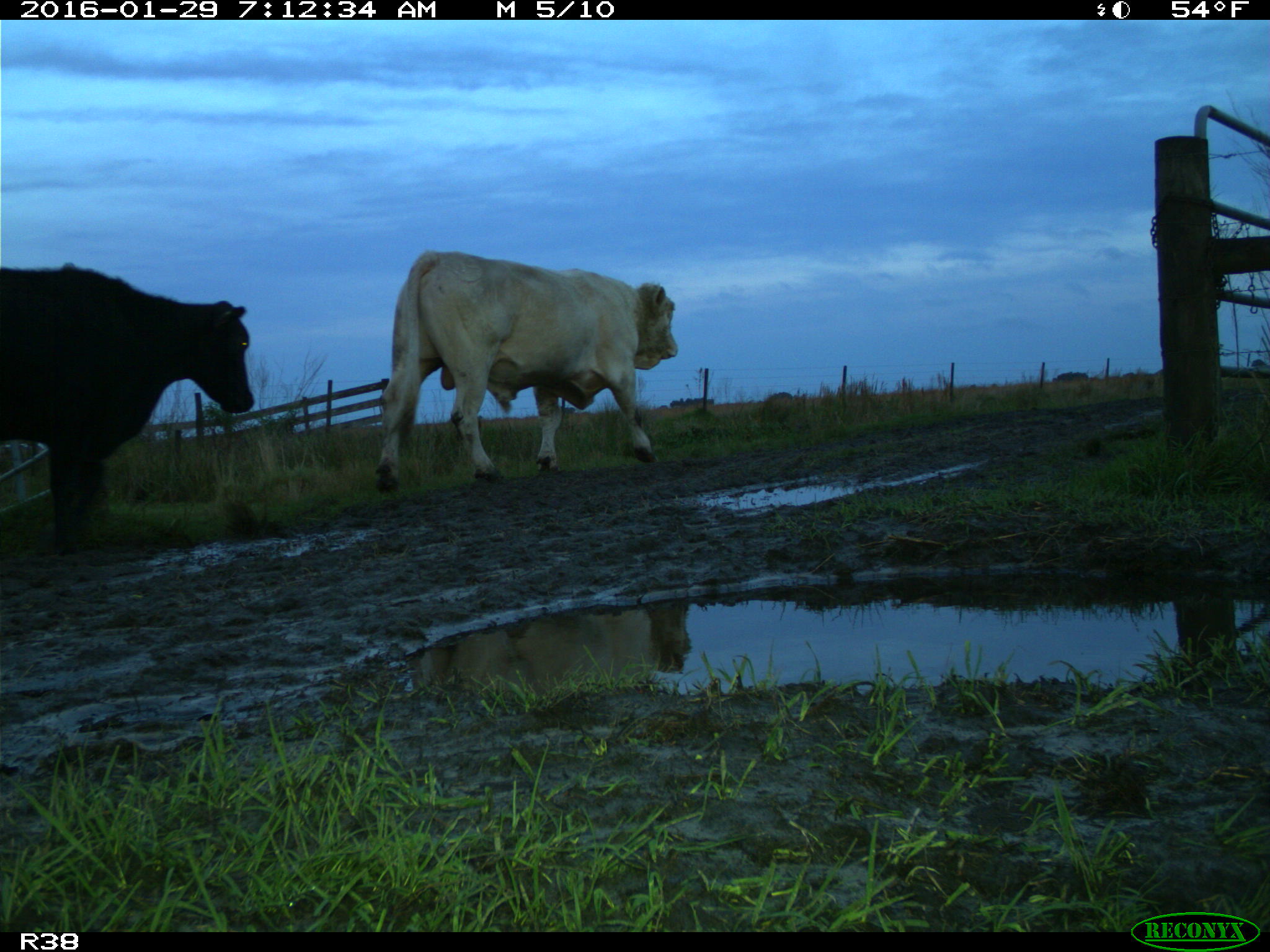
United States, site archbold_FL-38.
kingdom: Animalia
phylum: Chordata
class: Mammalia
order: Artiodactyla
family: Bovidae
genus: Bos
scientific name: Bos taurus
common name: domestic cow